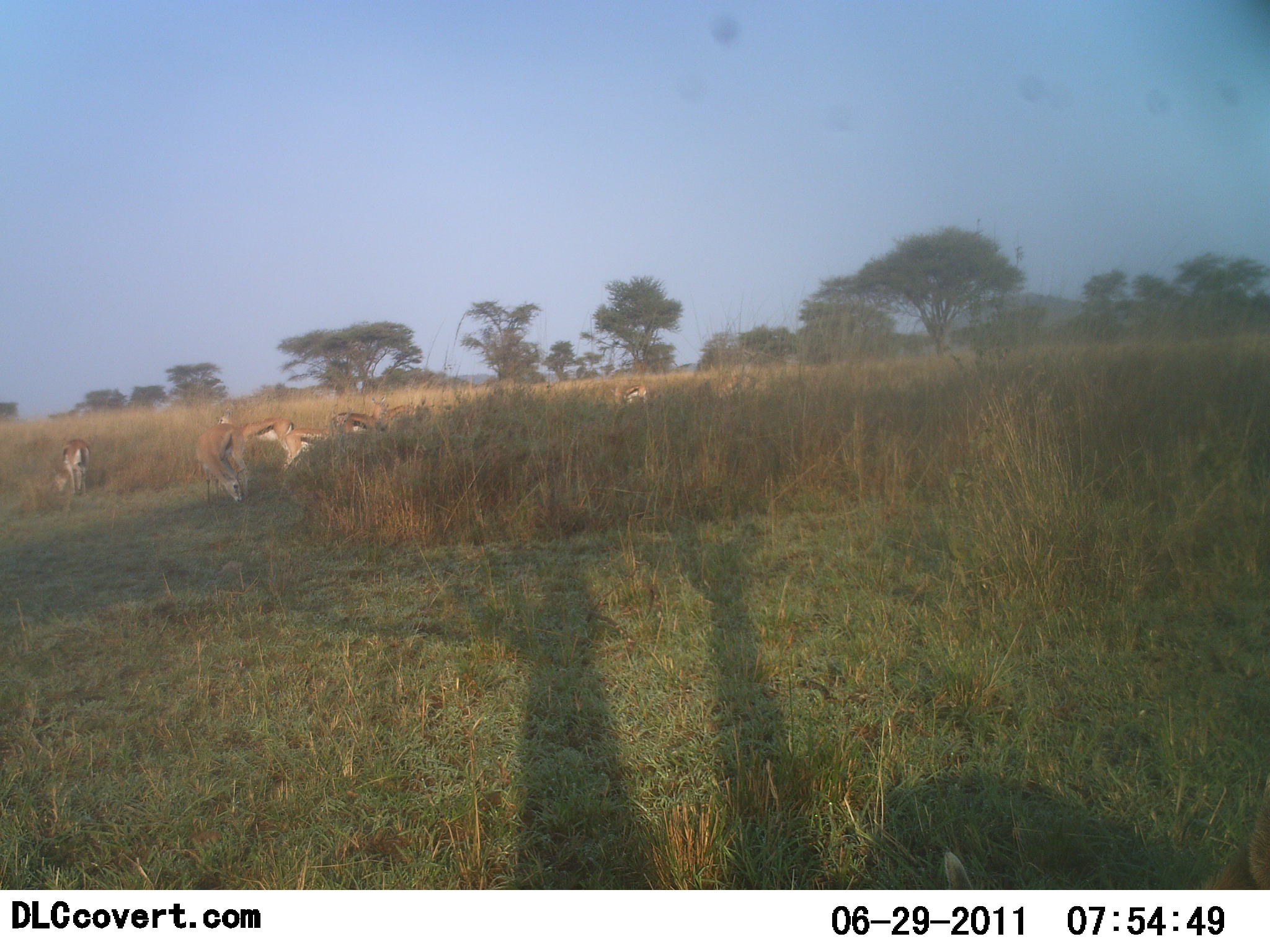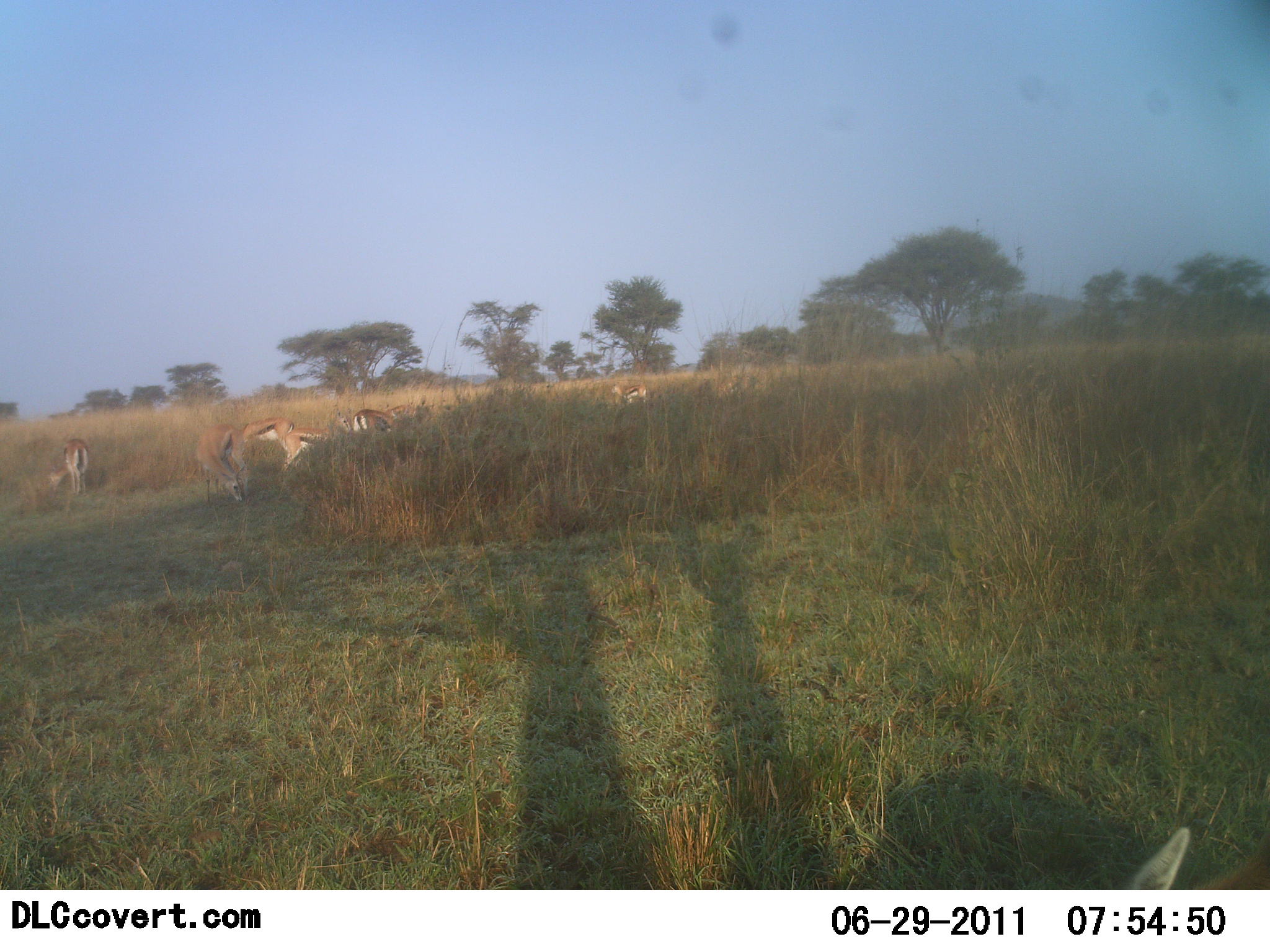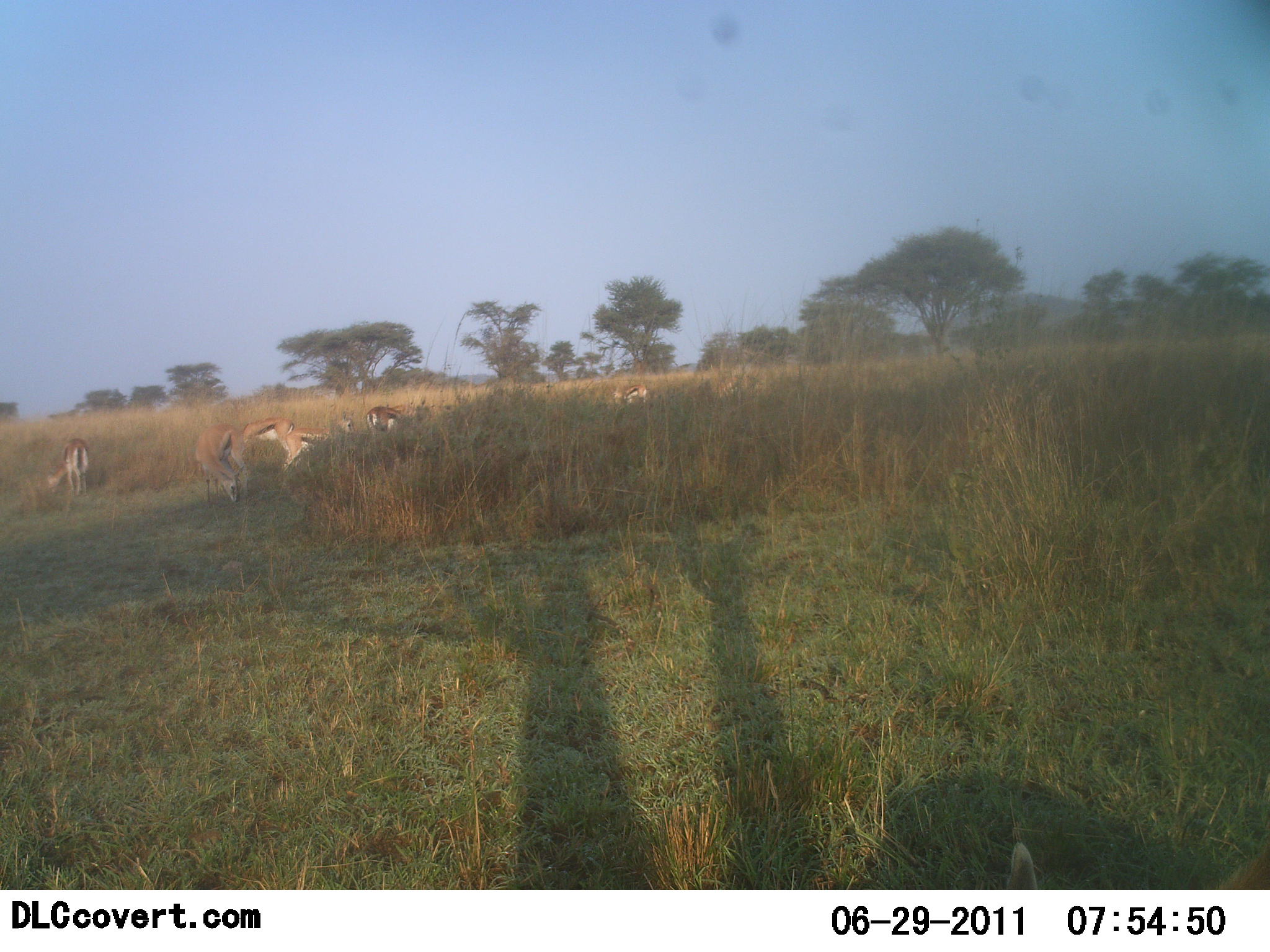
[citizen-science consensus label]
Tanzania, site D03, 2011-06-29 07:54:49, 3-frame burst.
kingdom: Animalia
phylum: Chordata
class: Mammalia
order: Artiodactyla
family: Bovidae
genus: Eudorcas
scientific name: Eudorcas thomsonii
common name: thomson's gazelle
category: gazellethomsons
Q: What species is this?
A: Gazellethomsons (thomson's gazelle) (Eudorcas thomsonii).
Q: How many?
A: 7.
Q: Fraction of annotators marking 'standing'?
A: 40%.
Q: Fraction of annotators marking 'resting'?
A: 10%.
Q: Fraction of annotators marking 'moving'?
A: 50%.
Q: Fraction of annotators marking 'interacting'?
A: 0%.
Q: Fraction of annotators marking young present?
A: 0%.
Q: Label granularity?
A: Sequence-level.